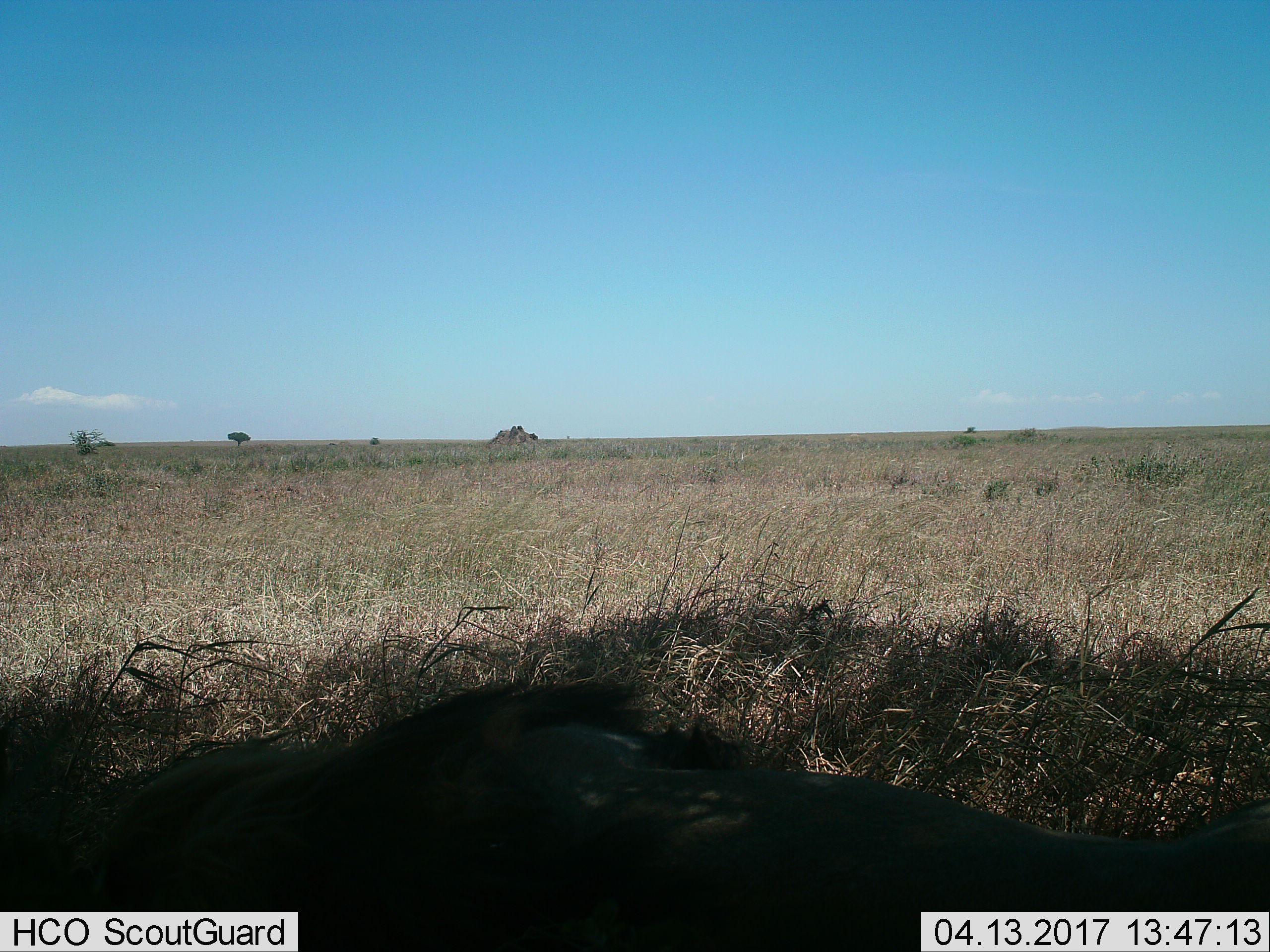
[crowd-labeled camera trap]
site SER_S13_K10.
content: unidentified animal